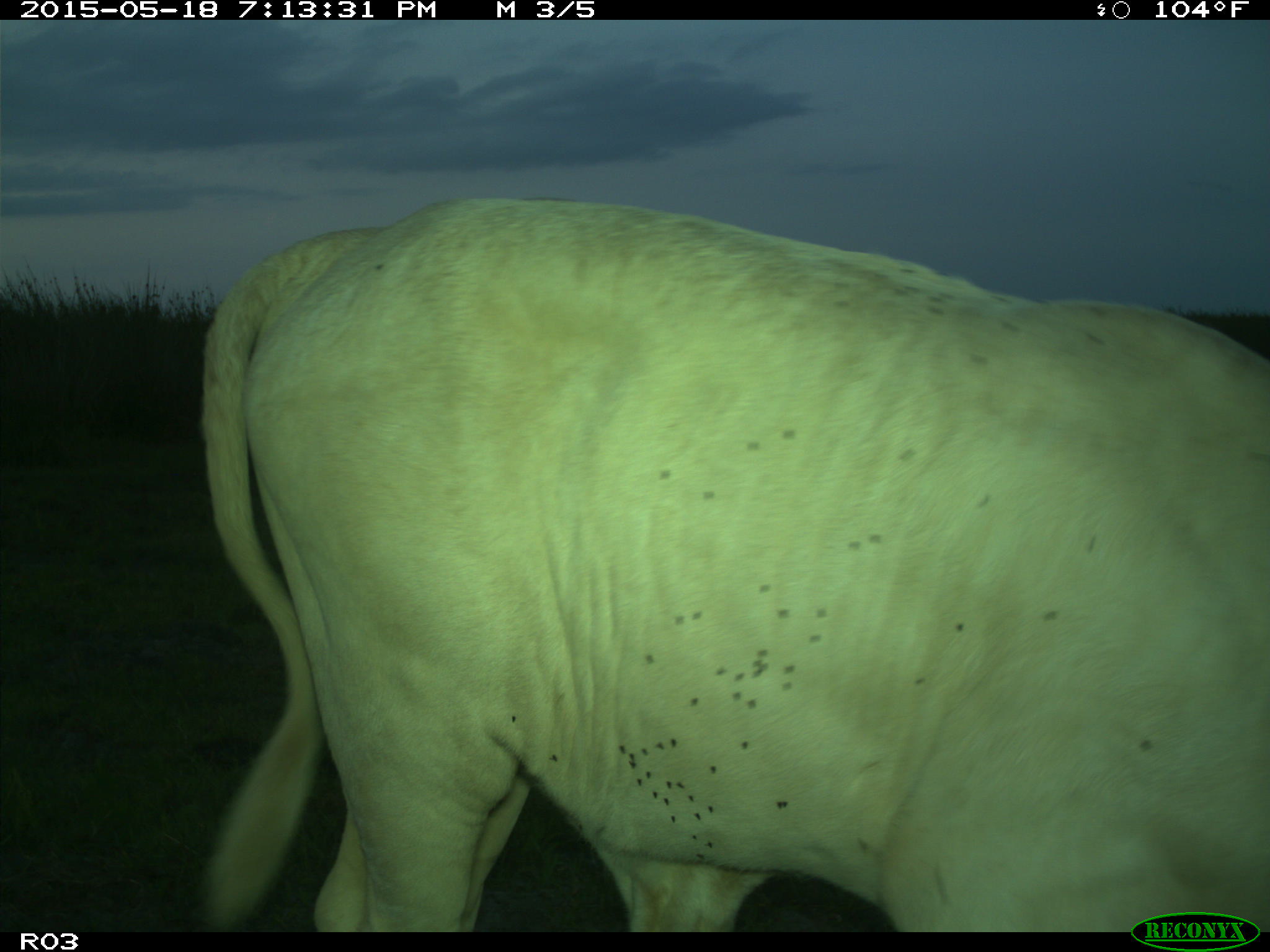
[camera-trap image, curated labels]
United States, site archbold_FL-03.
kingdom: Animalia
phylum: Chordata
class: Mammalia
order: Artiodactyla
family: Bovidae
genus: Bos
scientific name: Bos taurus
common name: domestic cow